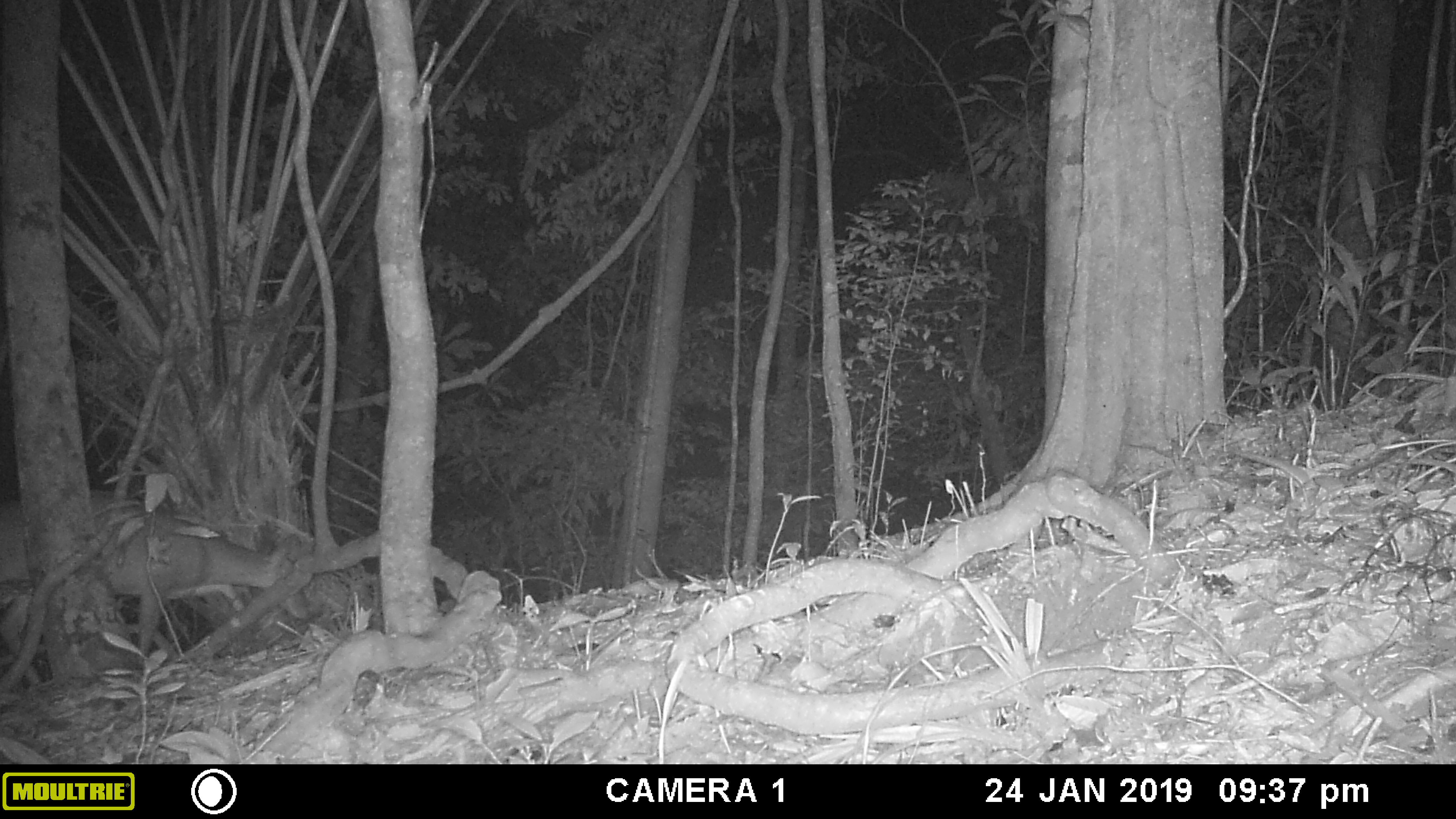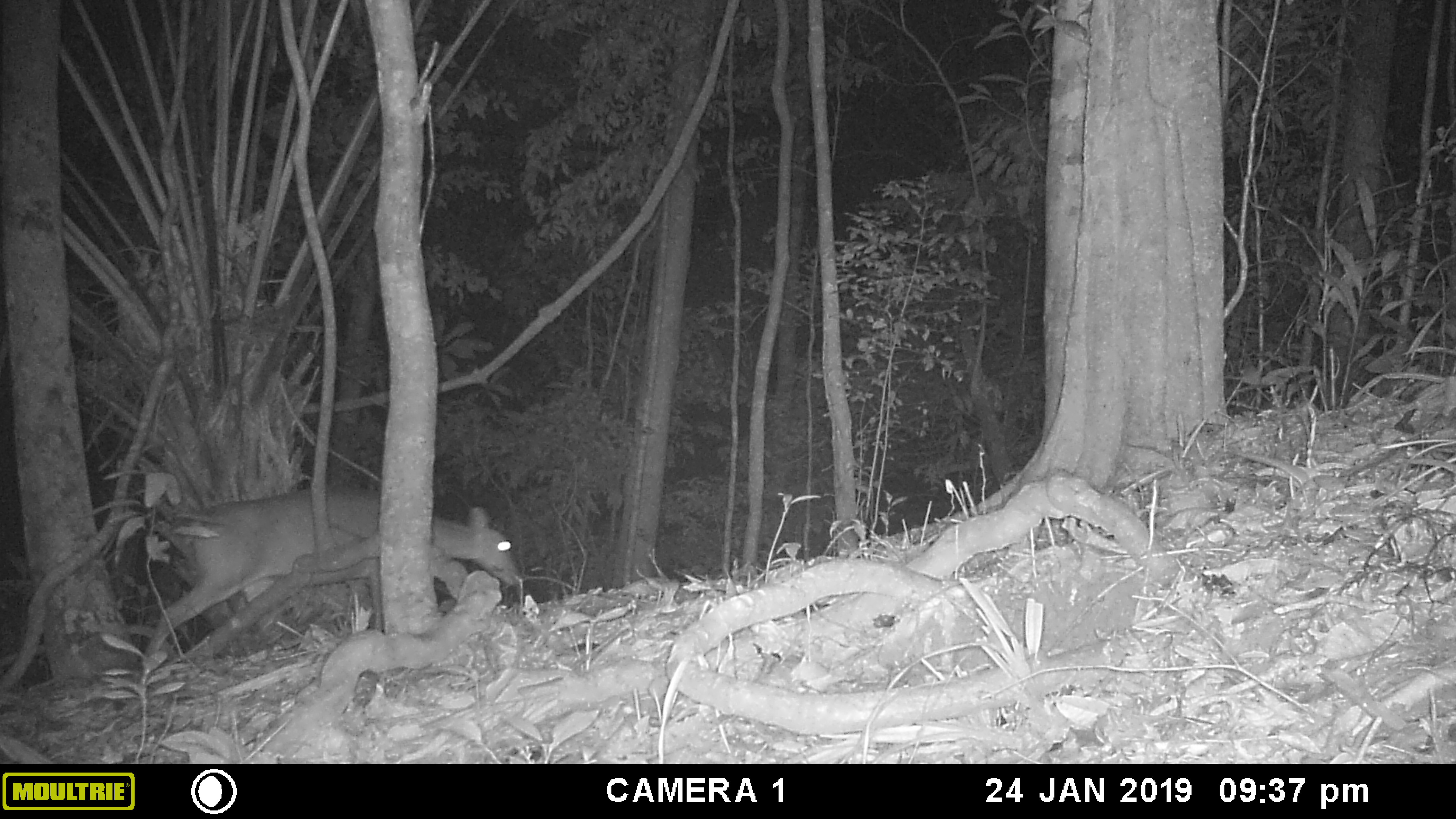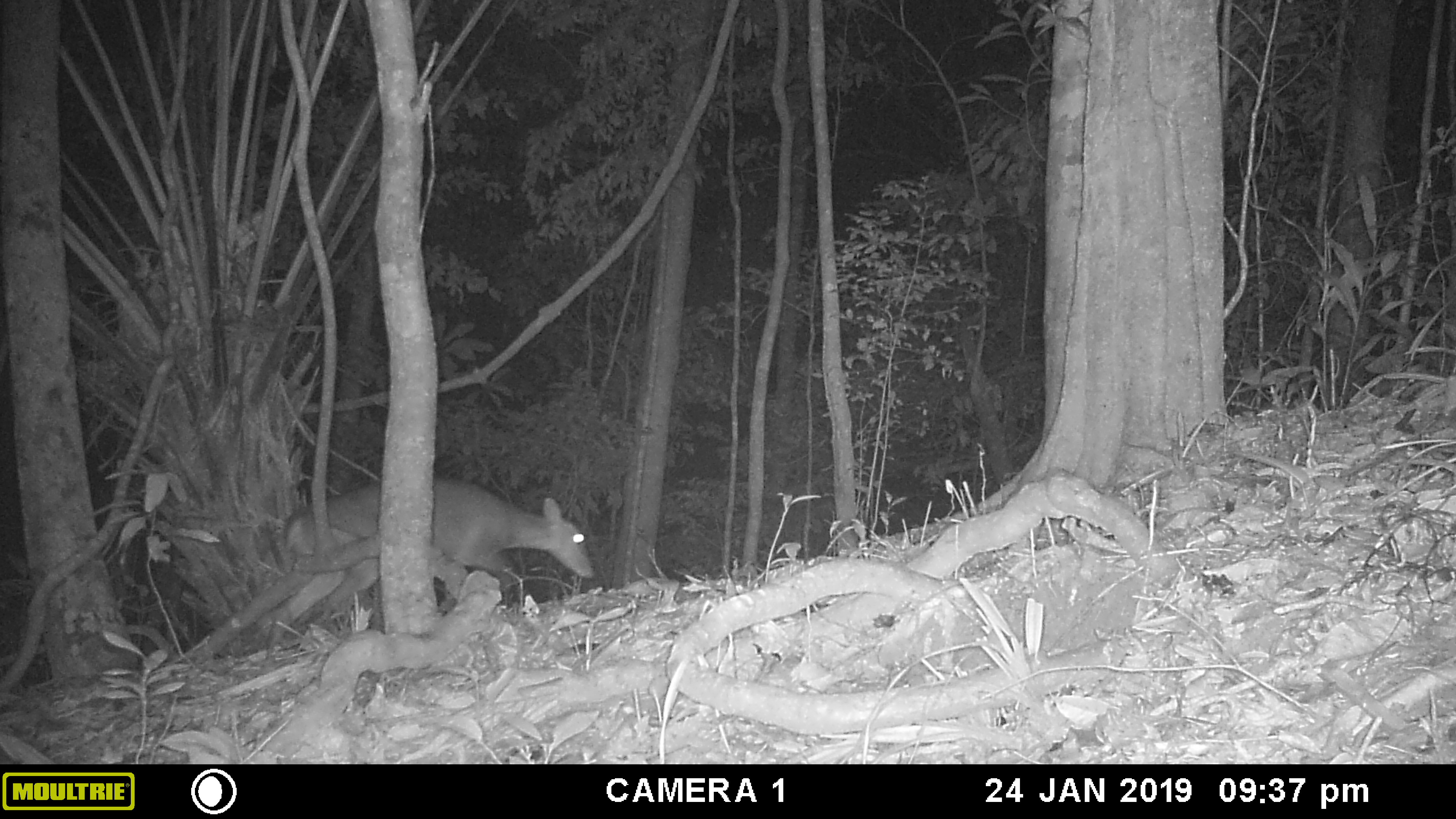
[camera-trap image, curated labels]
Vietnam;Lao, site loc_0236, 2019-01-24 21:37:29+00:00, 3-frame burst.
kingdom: Animalia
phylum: Chordata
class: Mammalia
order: Artiodactyla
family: Cervidae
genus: Muntiacus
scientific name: Muntiacus vuquangensis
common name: large-antlered muntjac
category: large antlered muntjac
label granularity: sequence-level